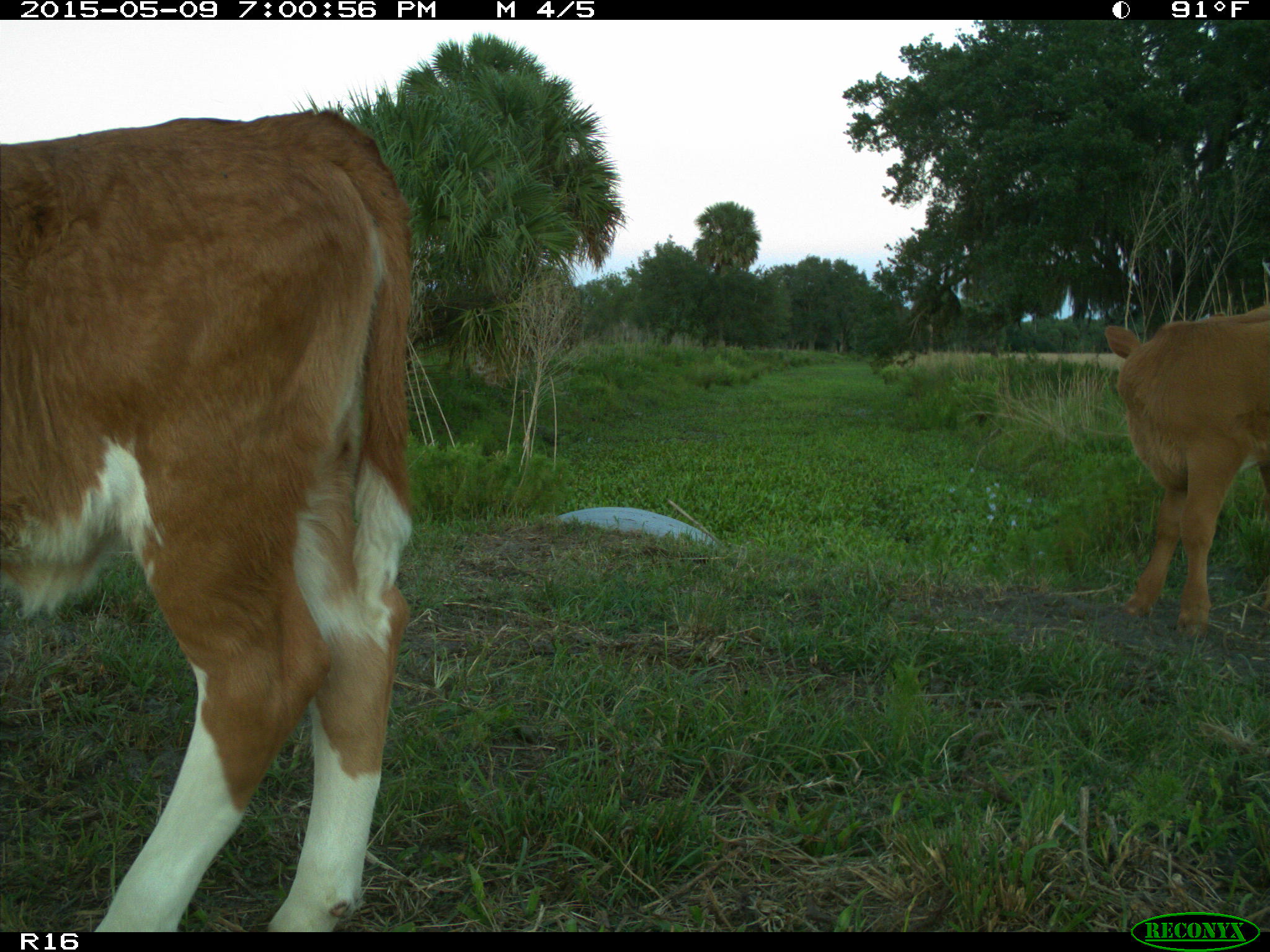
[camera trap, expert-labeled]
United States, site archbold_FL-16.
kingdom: Animalia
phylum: Chordata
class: Mammalia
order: Artiodactyla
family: Bovidae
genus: Bos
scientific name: Bos taurus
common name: domestic cow